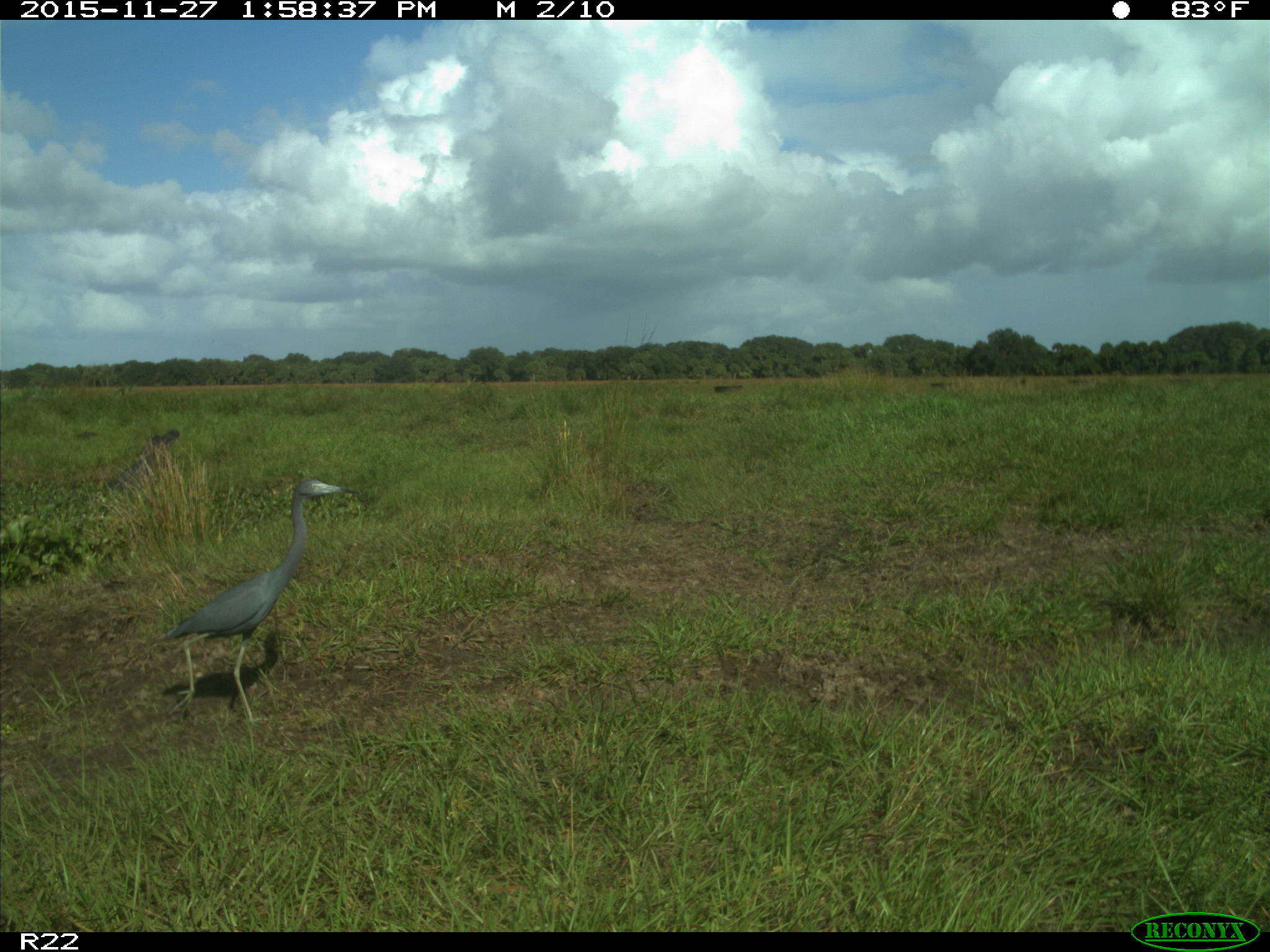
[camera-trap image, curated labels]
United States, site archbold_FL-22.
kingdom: Animalia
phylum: Chordata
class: Aves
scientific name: Aves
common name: birds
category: unidentified bird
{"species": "unidentified bird (birds) (Aves)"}